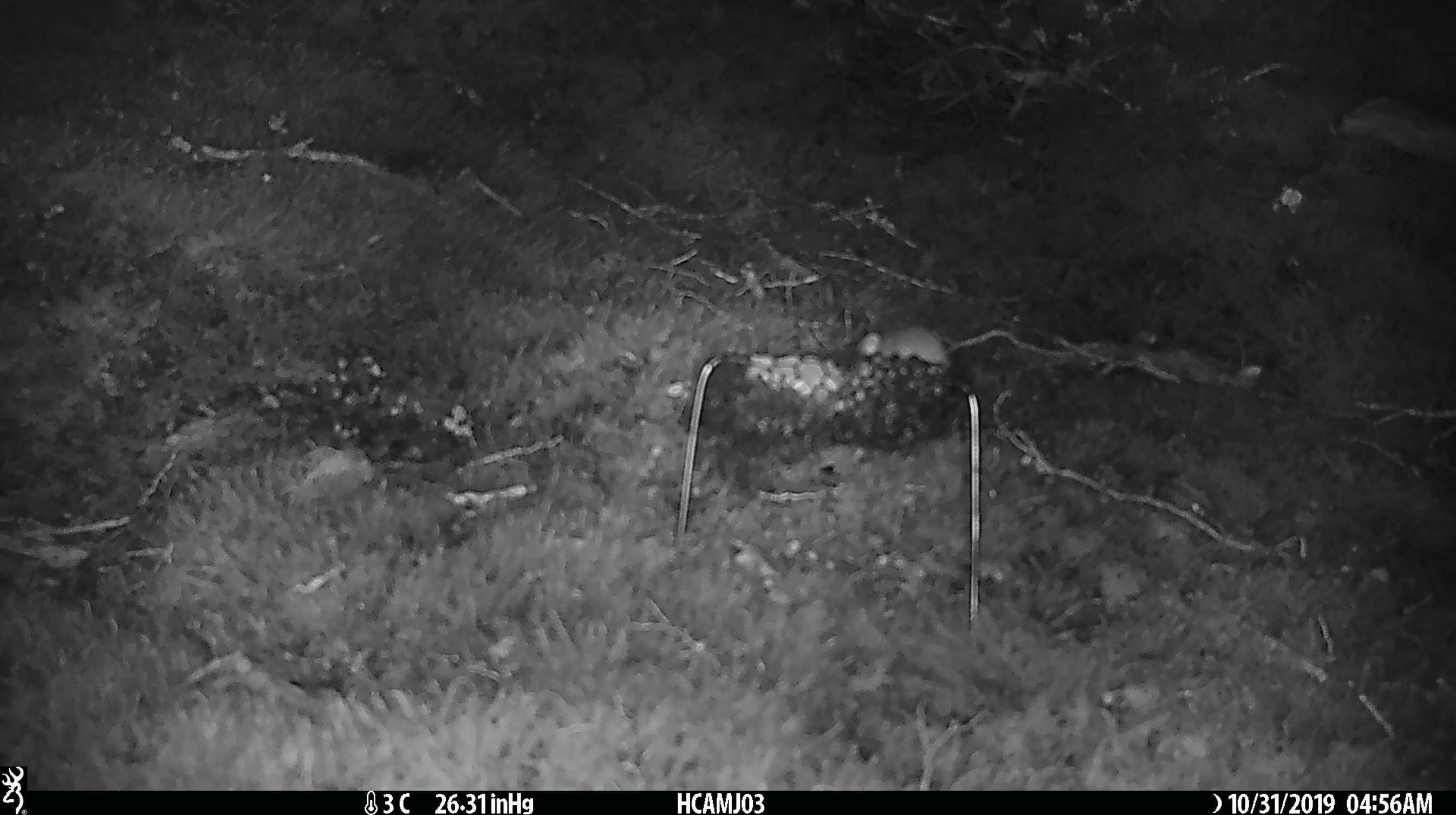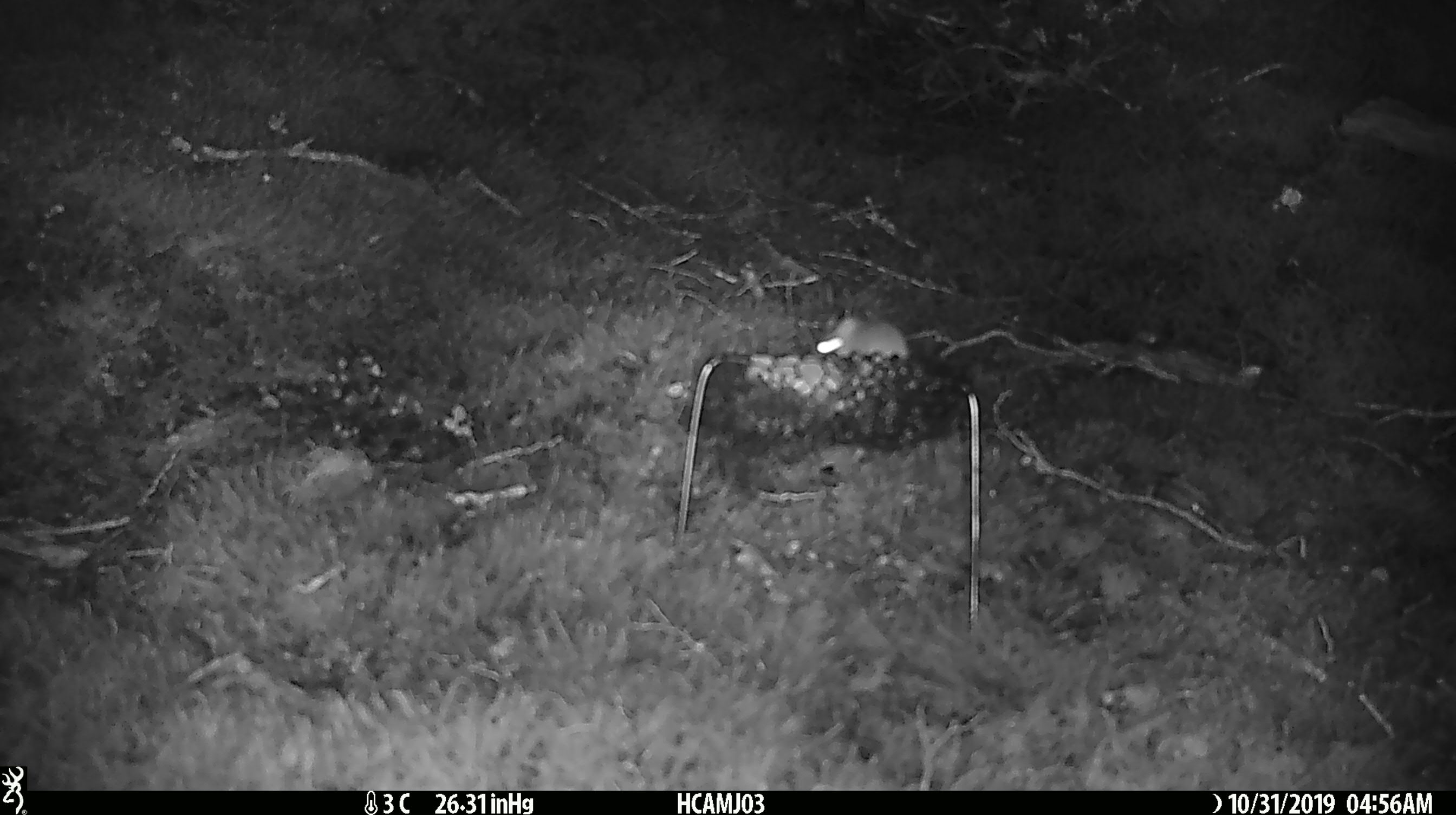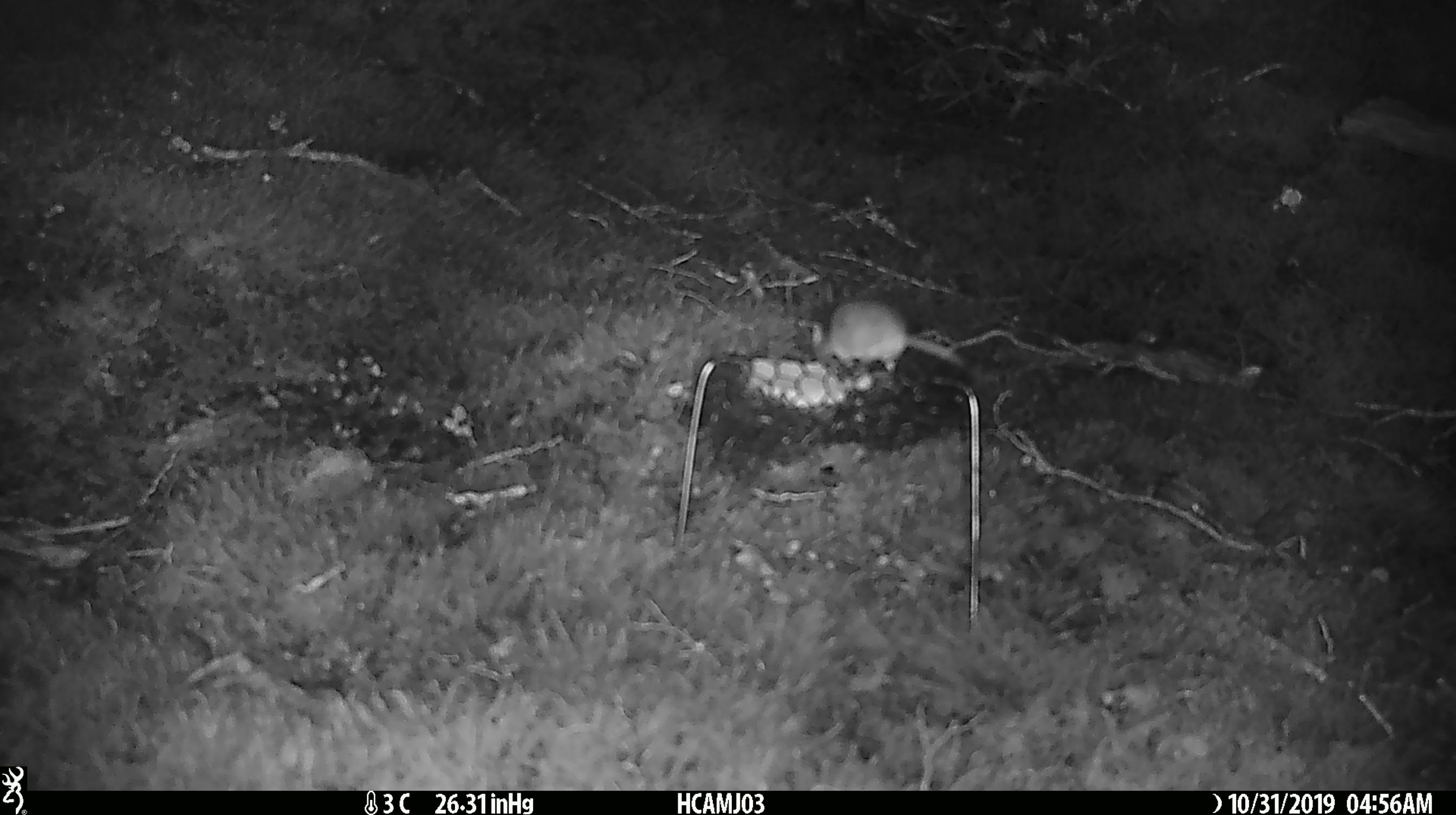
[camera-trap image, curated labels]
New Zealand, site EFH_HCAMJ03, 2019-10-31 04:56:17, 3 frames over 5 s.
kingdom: Animalia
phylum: Chordata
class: Mammalia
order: Rodentia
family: Muridae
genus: Mus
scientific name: Mus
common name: mouse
Mouse (Mus).